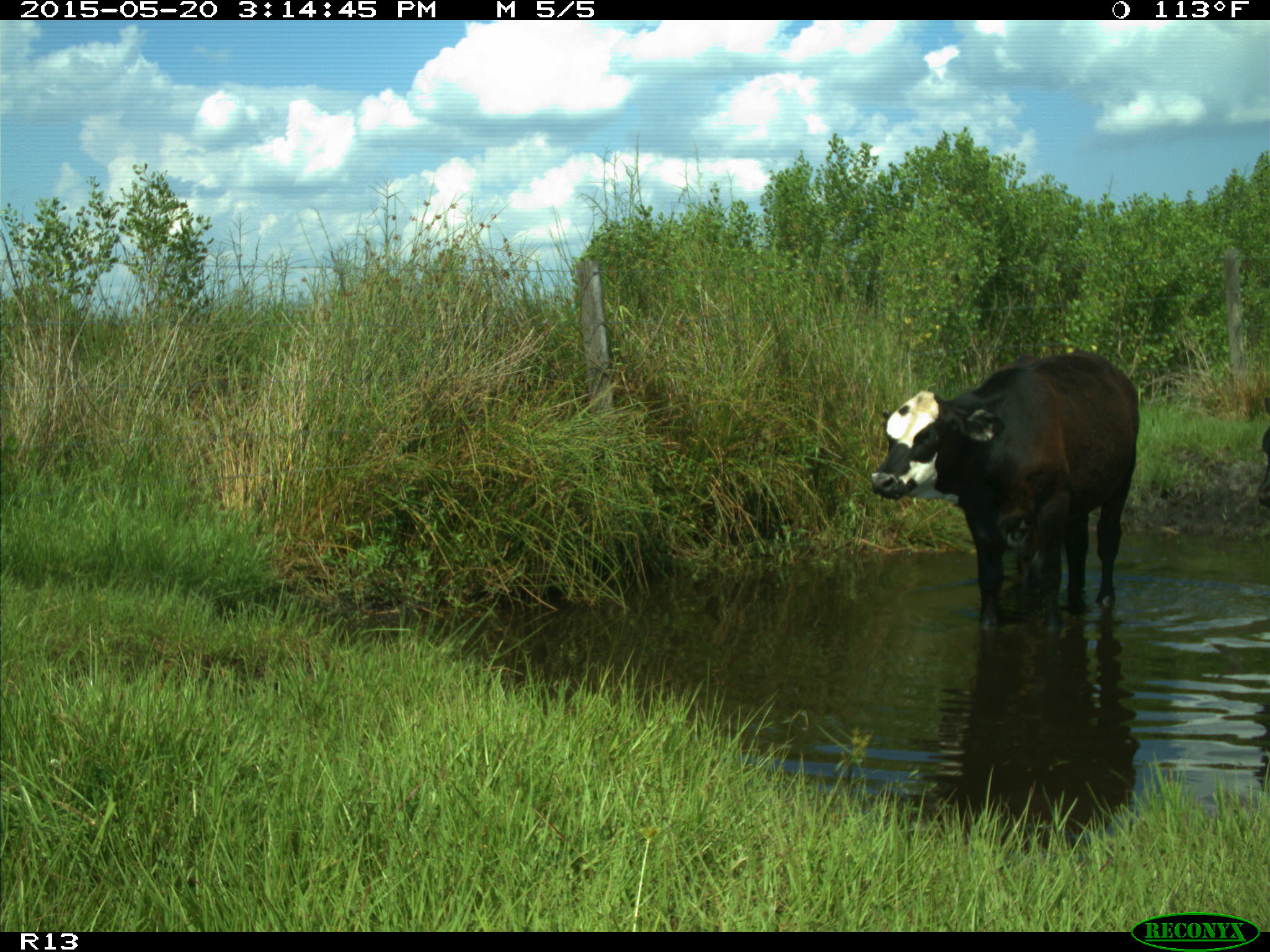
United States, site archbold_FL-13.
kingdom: Animalia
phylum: Chordata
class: Mammalia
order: Artiodactyla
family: Bovidae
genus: Bos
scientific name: Bos taurus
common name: domestic cow